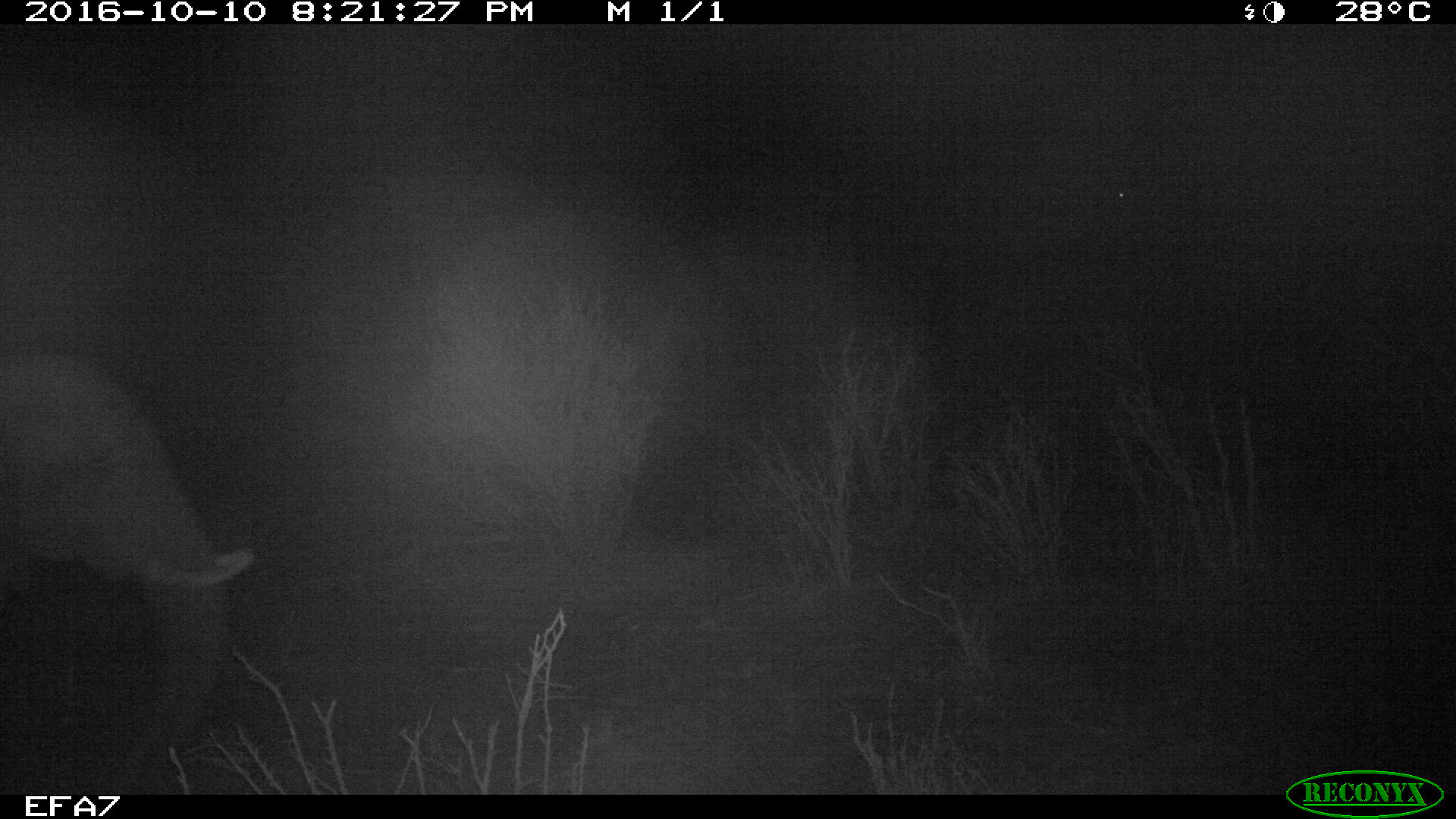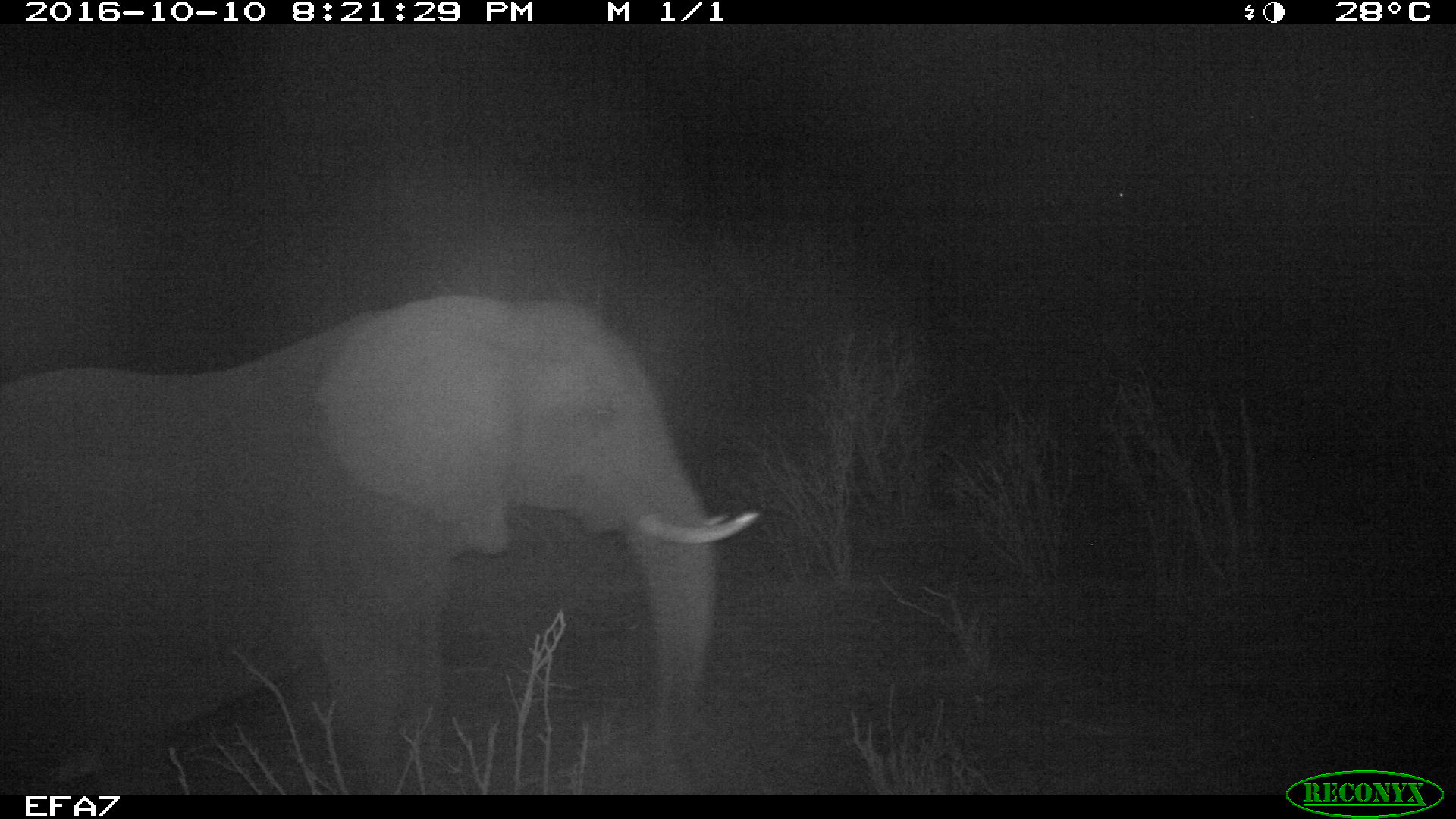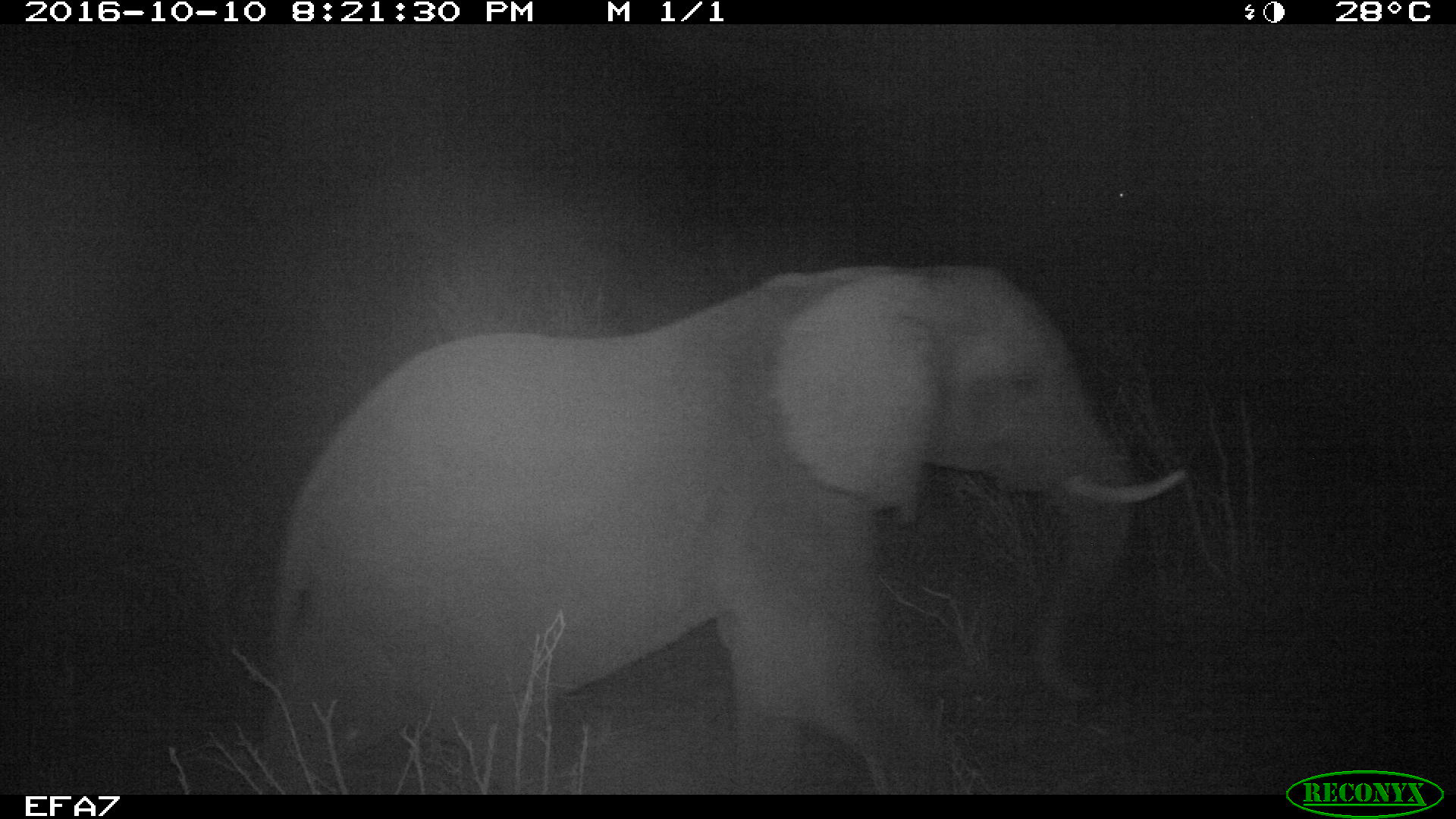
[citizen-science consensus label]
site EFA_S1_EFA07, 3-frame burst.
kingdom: Animalia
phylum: Chordata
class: Mammalia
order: Proboscidea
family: Elephantidae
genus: Loxodonta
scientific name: Loxodonta africana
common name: african bush elephant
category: elephant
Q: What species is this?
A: Elephant (african bush elephant) (Loxodonta africana).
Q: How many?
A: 1.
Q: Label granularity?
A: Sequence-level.